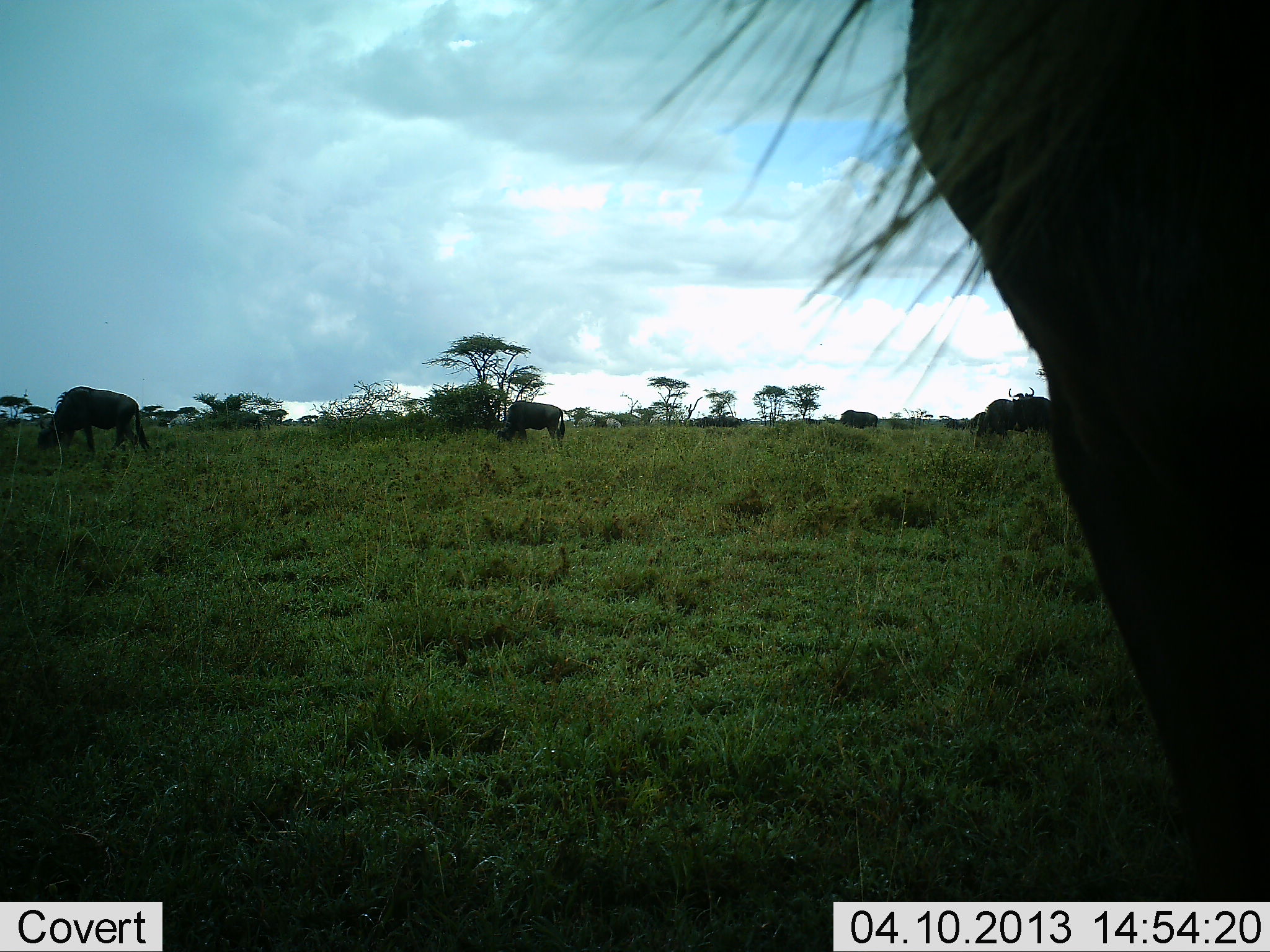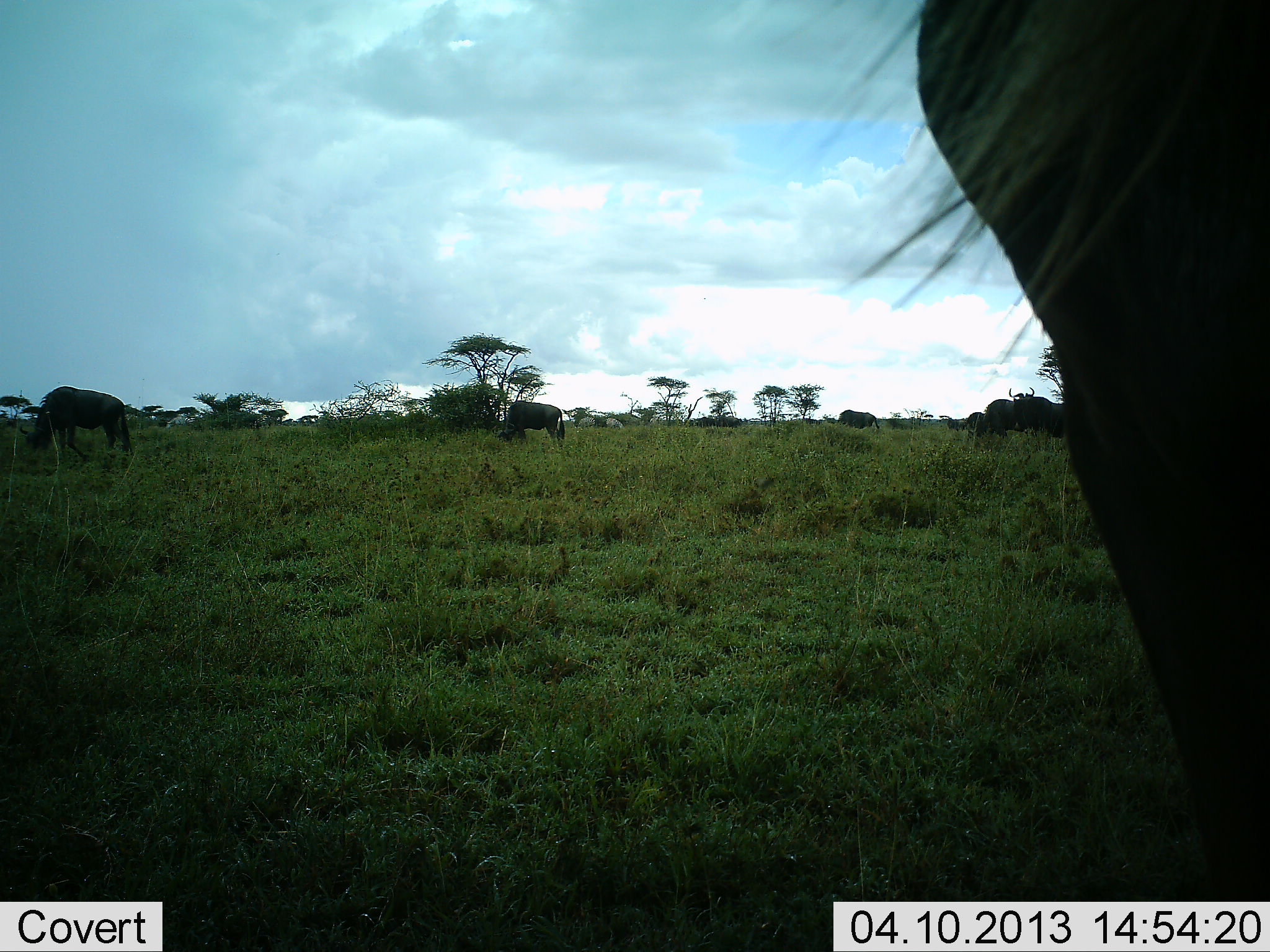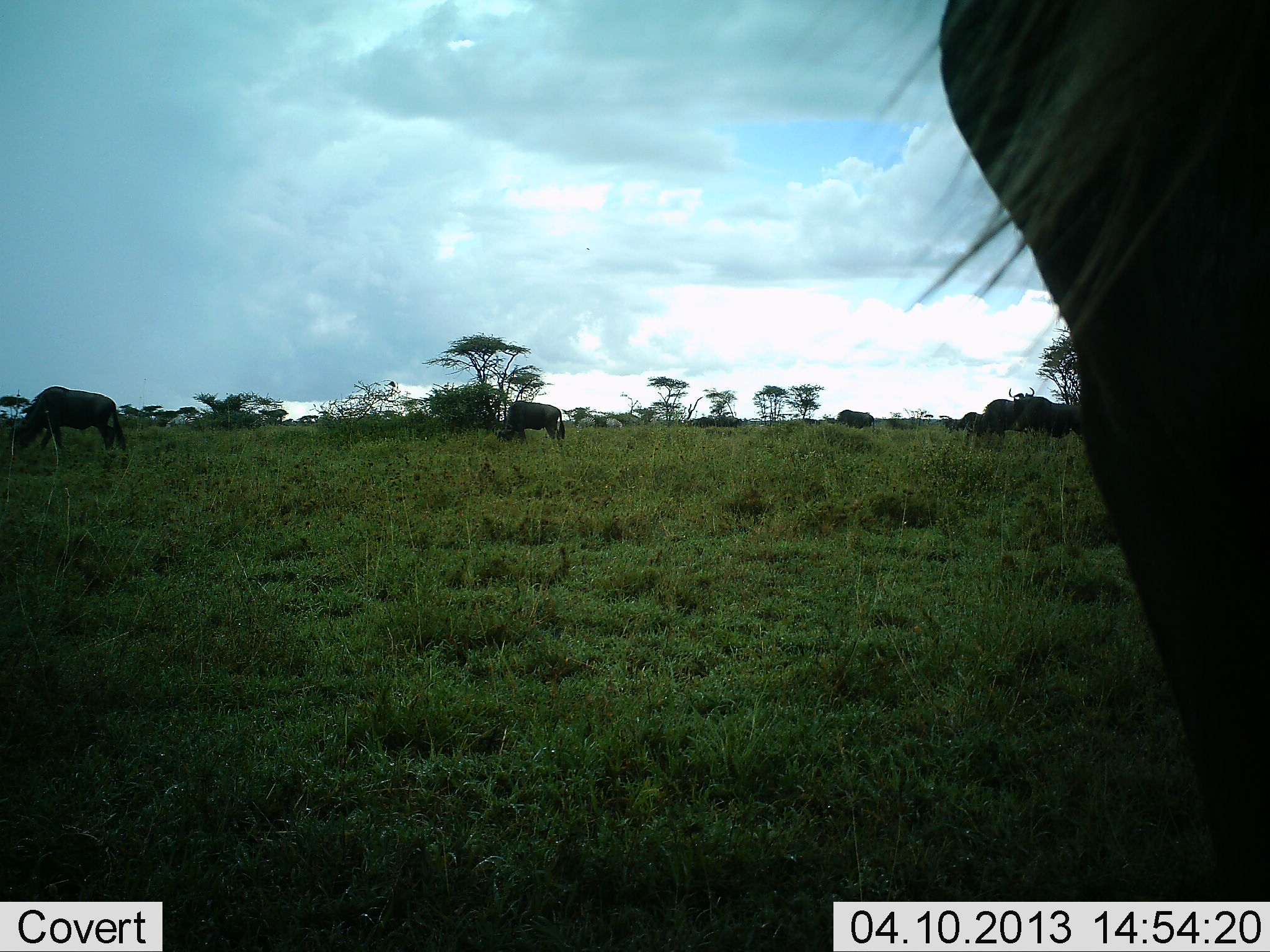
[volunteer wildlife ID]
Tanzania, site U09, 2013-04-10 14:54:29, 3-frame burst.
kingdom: Animalia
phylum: Chordata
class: Mammalia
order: Artiodactyla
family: Bovidae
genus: Connochaetes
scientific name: Connochaetes taurinus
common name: blue wildebeest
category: wildebeest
Wildebeest (blue wildebeest) (Connochaetes taurinus), count 7. Behavior (volunteer vote fractions): standing 69%, resting 6%, moving 19%, interacting 0%. Young present (vote fraction): 0%. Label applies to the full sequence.